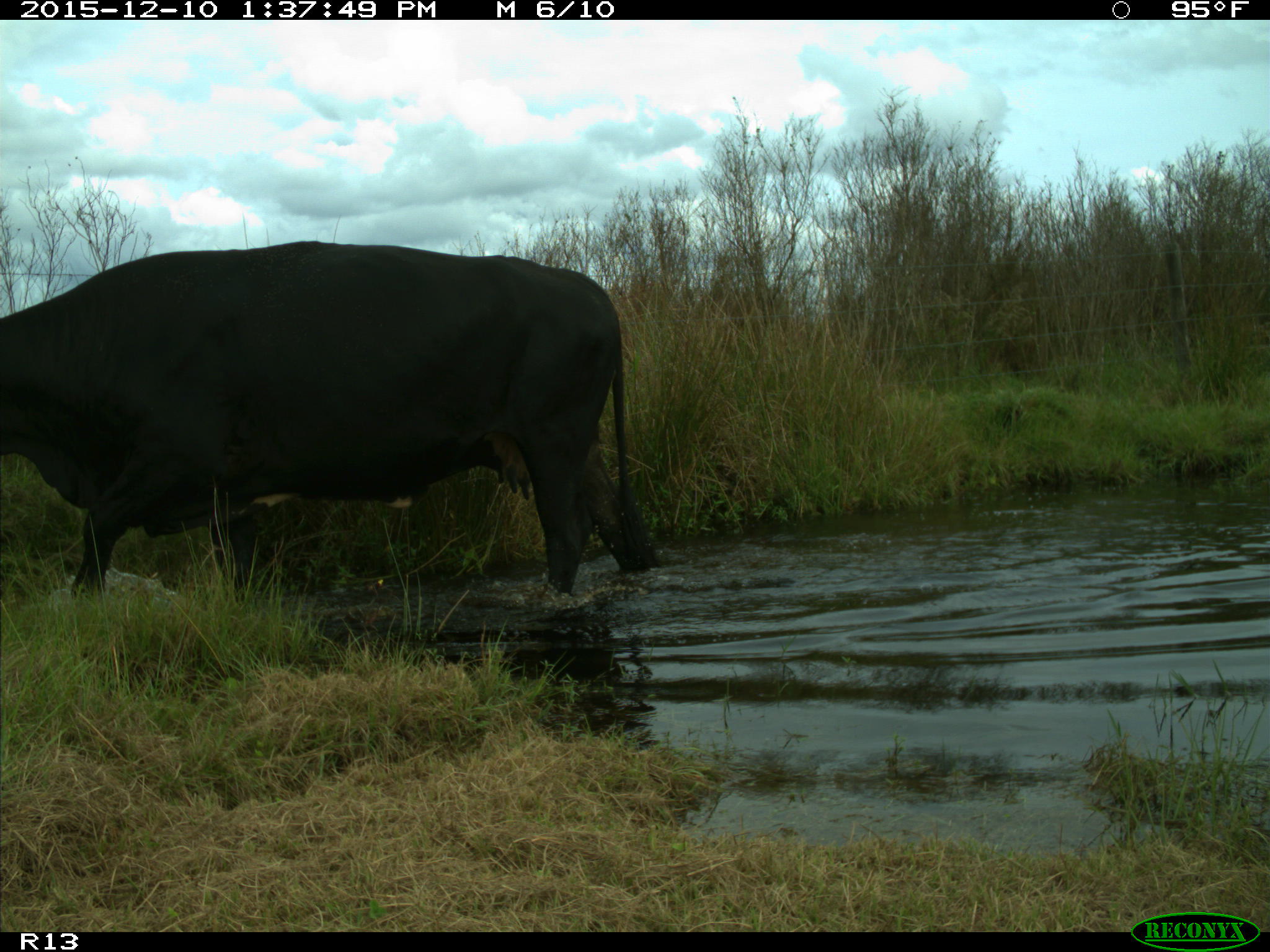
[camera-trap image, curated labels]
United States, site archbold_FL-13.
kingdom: Animalia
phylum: Chordata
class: Mammalia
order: Artiodactyla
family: Bovidae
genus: Bos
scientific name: Bos taurus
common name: domestic cow